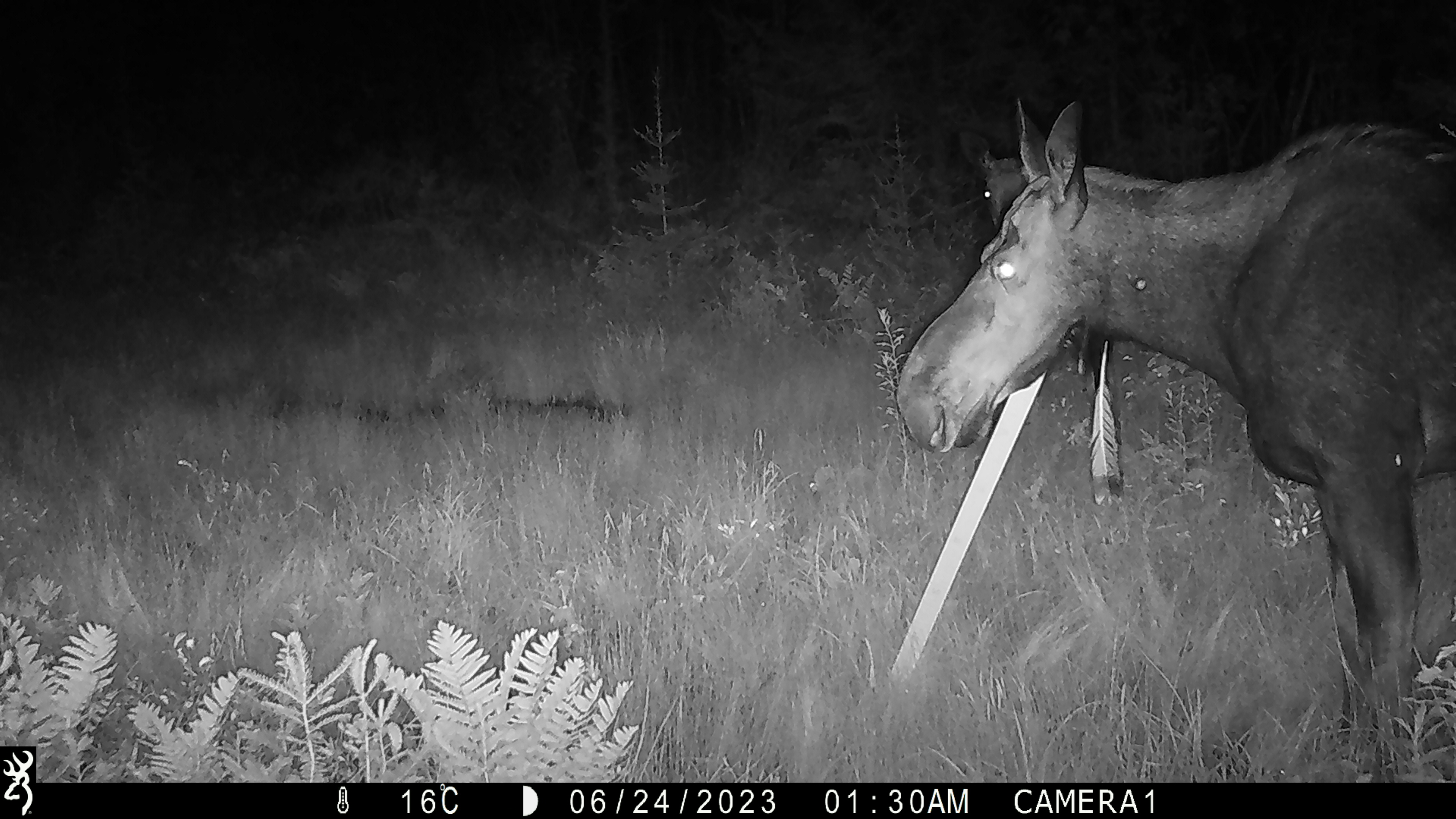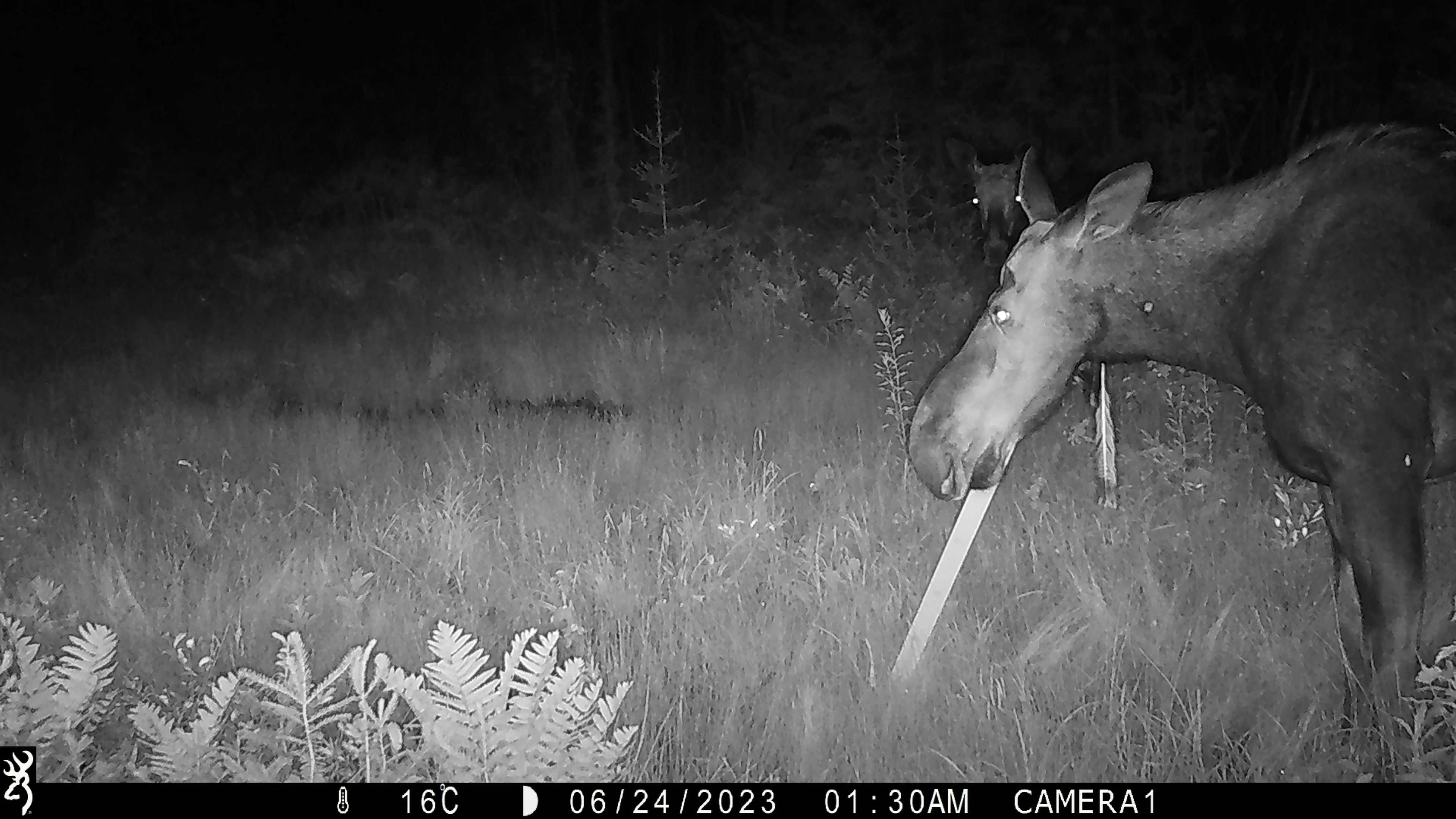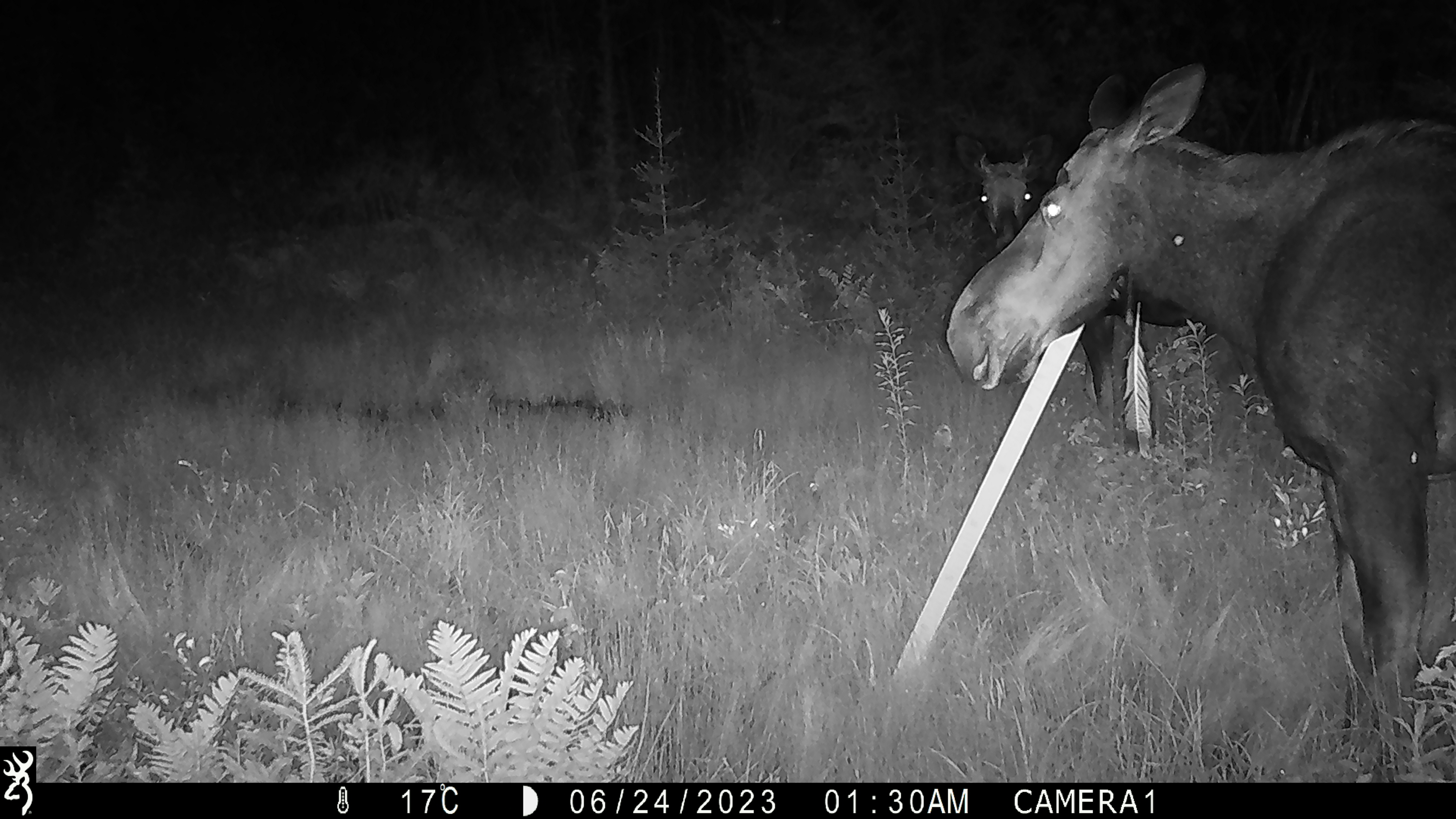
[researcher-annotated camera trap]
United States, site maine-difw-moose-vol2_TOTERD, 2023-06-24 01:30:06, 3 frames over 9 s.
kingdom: Animalia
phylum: Chordata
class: Mammalia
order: Artiodactyla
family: Cervidae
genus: Alces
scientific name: Alces alces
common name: moose